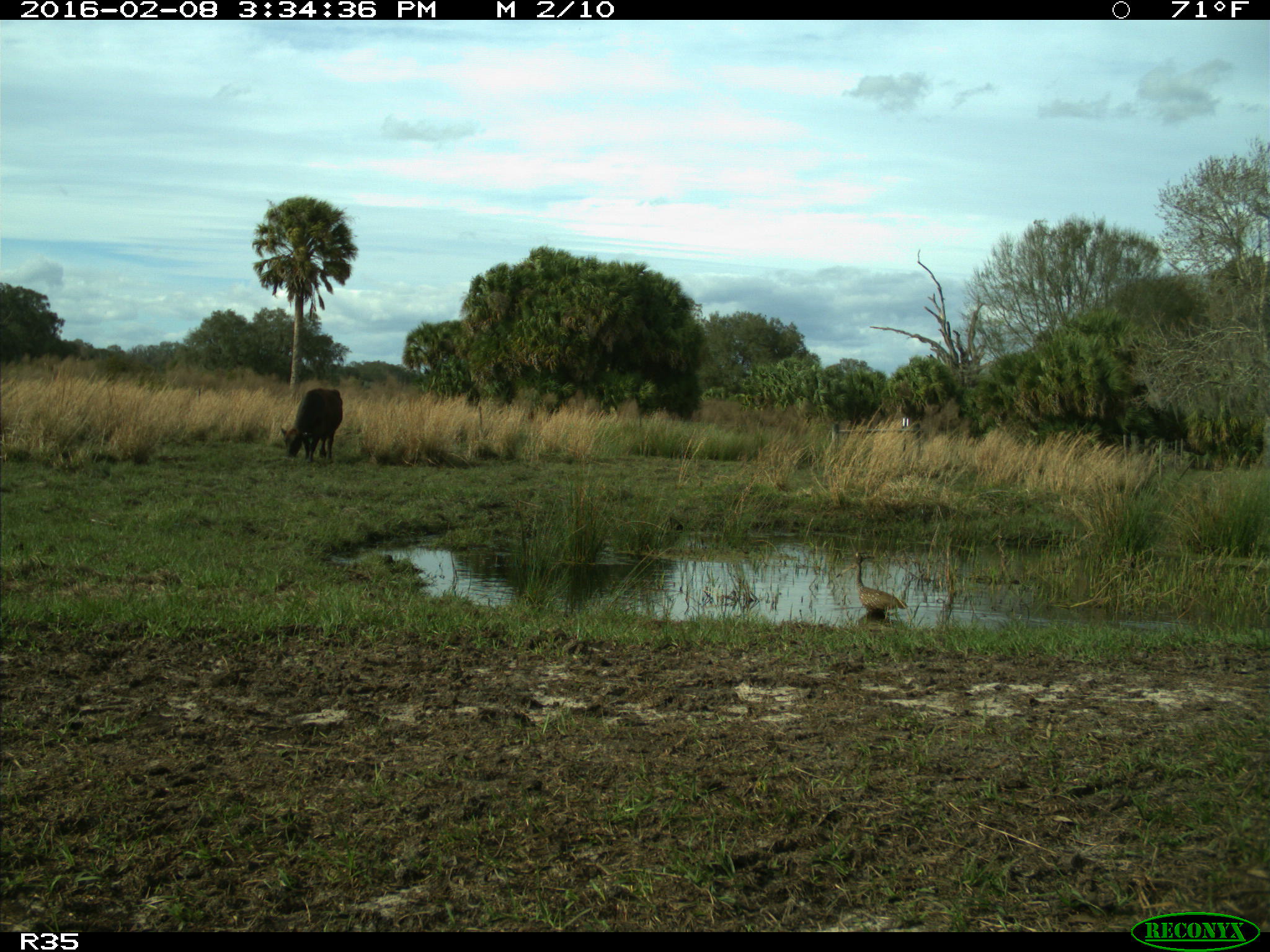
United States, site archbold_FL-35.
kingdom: Animalia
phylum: Chordata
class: Mammalia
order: Artiodactyla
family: Bovidae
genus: Bos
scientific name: Bos taurus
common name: domestic cow